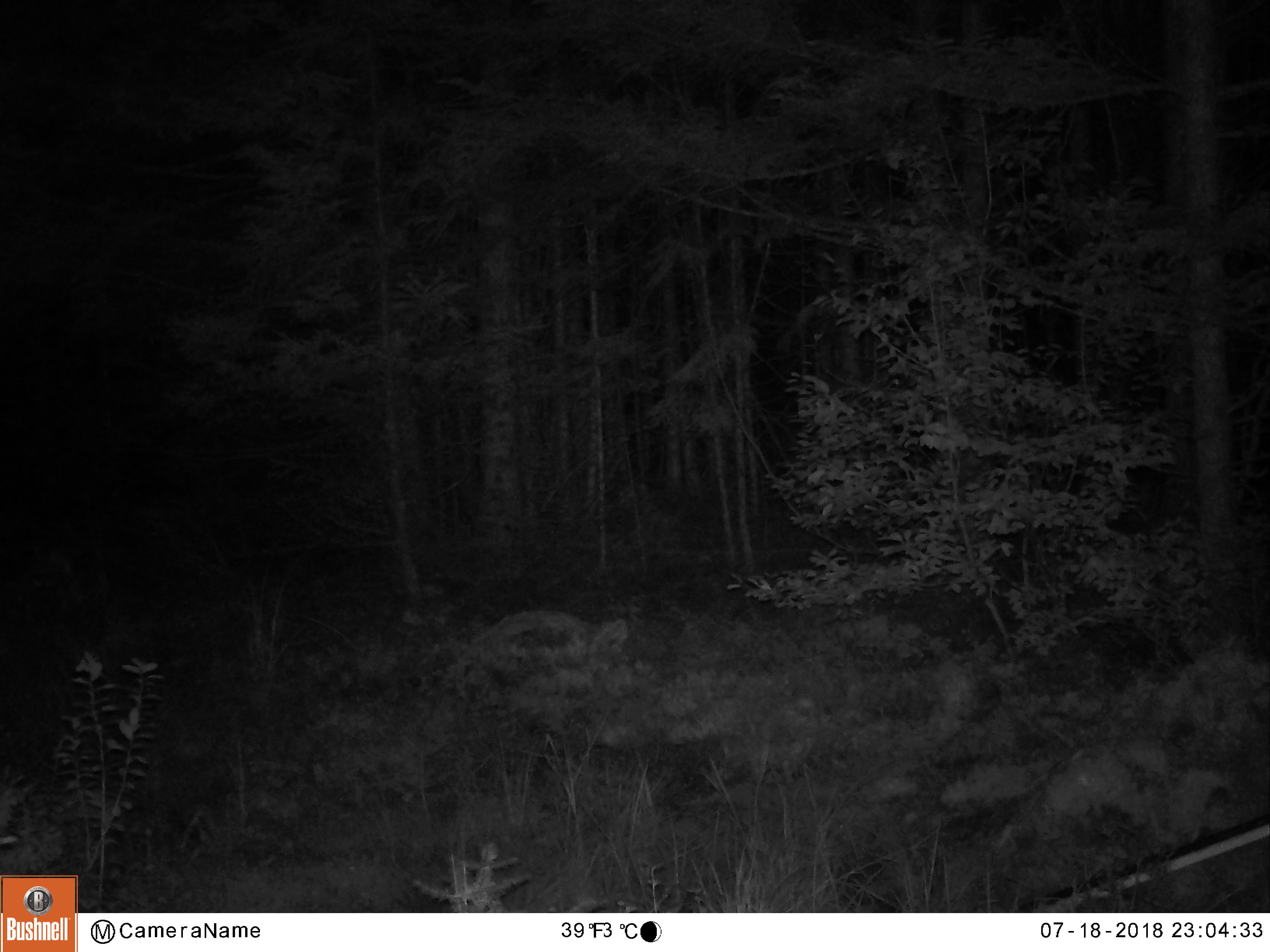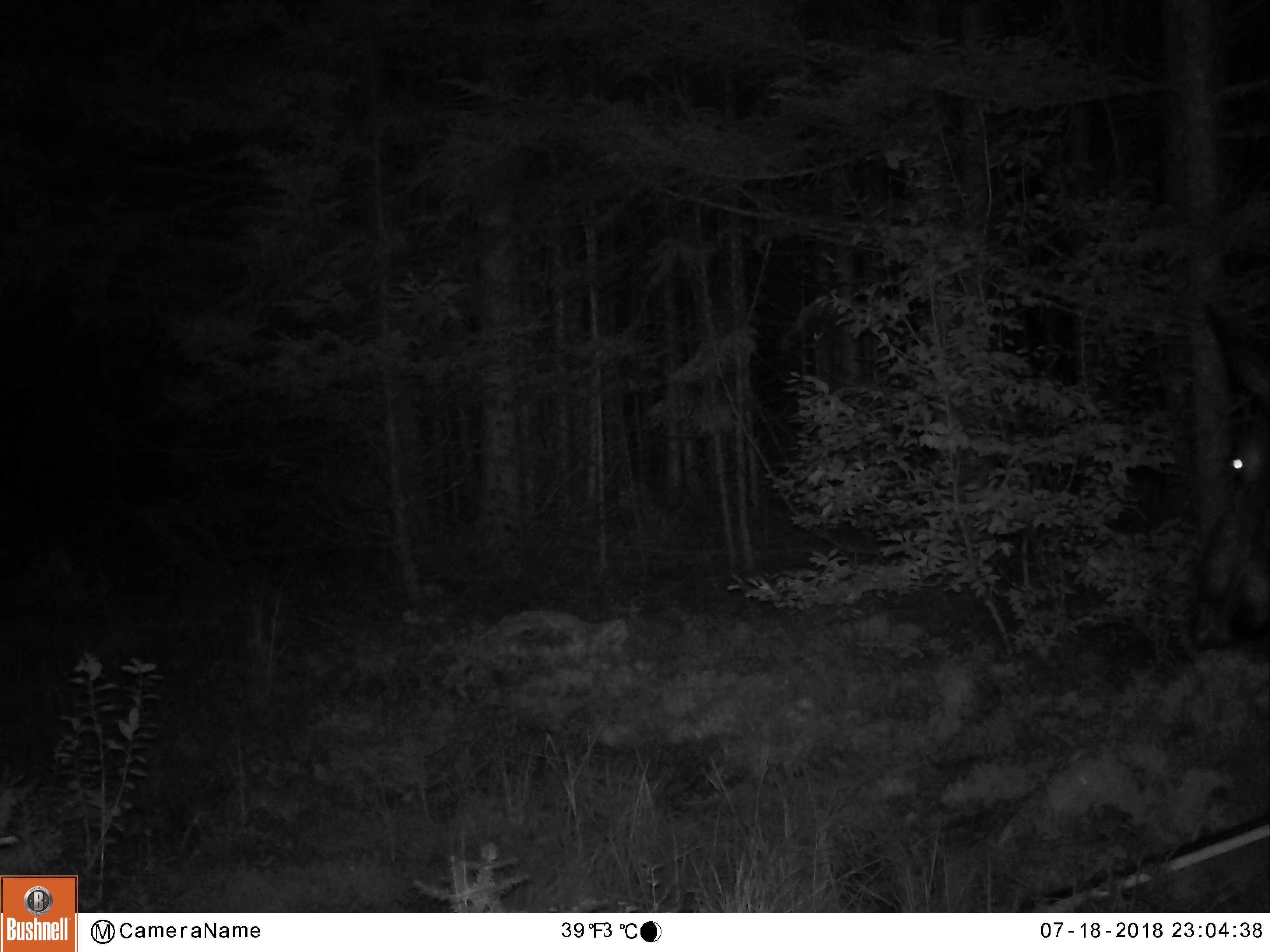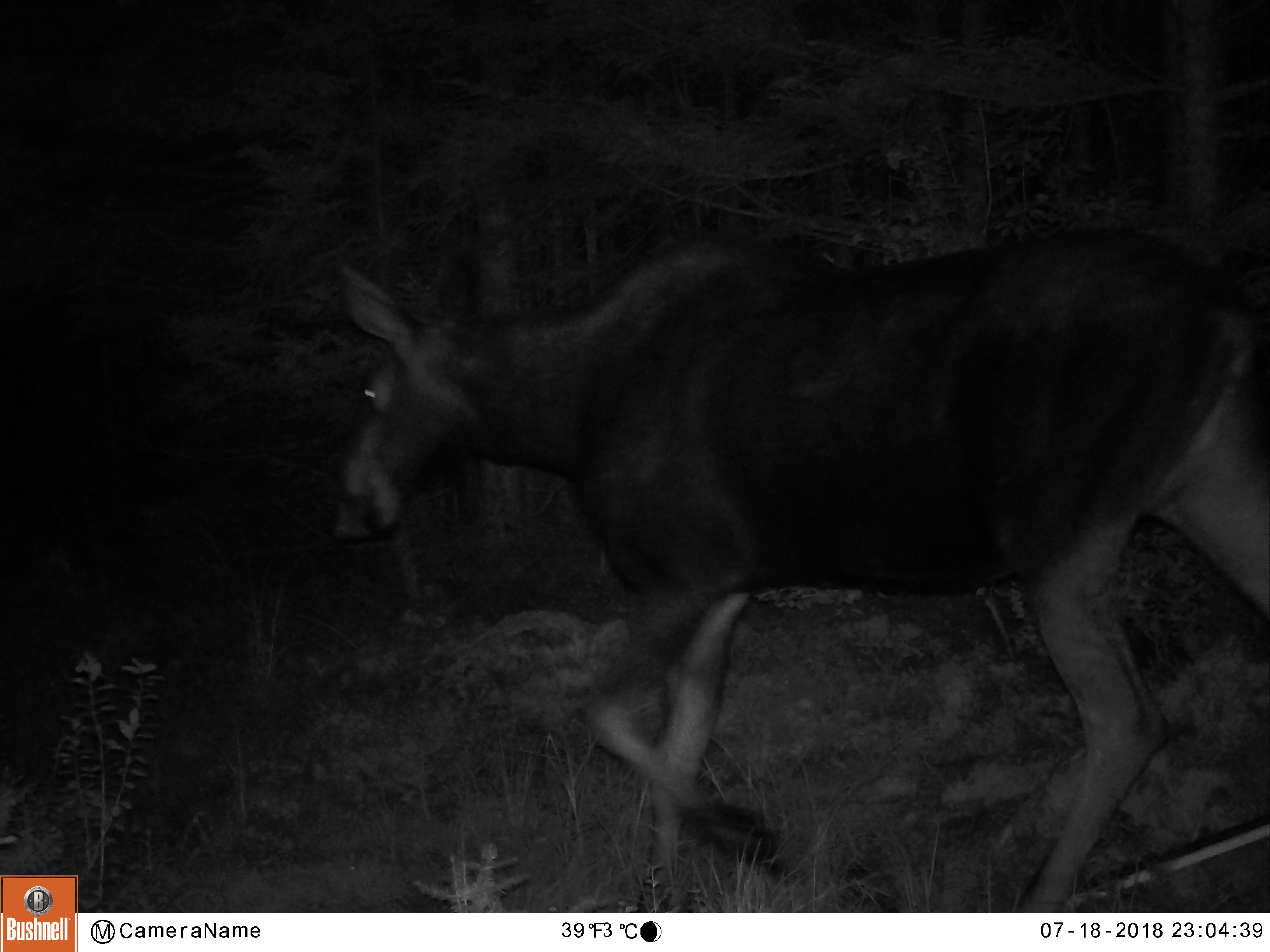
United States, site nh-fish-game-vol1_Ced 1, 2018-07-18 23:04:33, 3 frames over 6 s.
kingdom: Animalia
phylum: Chordata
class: Mammalia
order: Artiodactyla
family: Cervidae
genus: Alces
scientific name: Alces alces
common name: moose